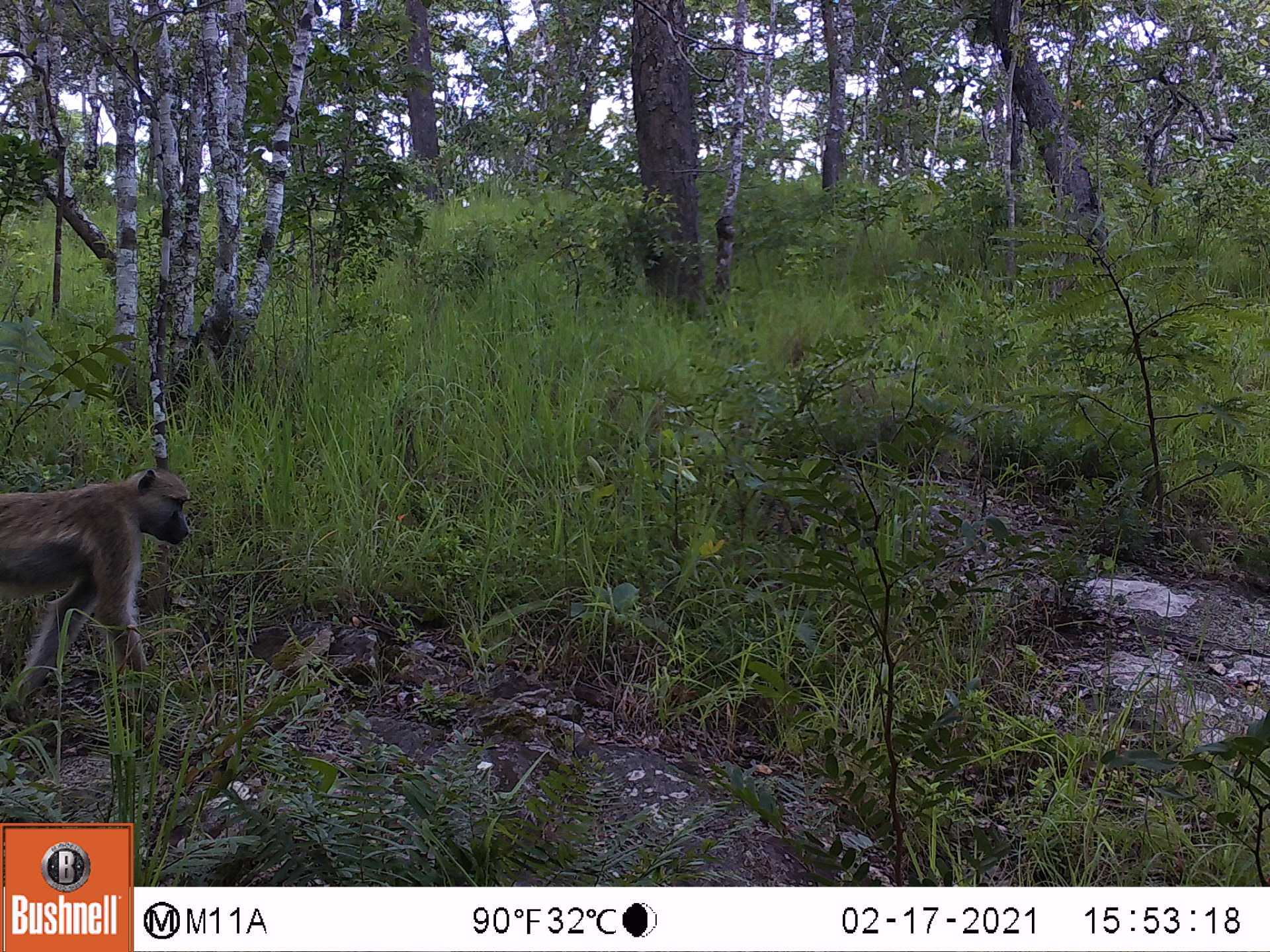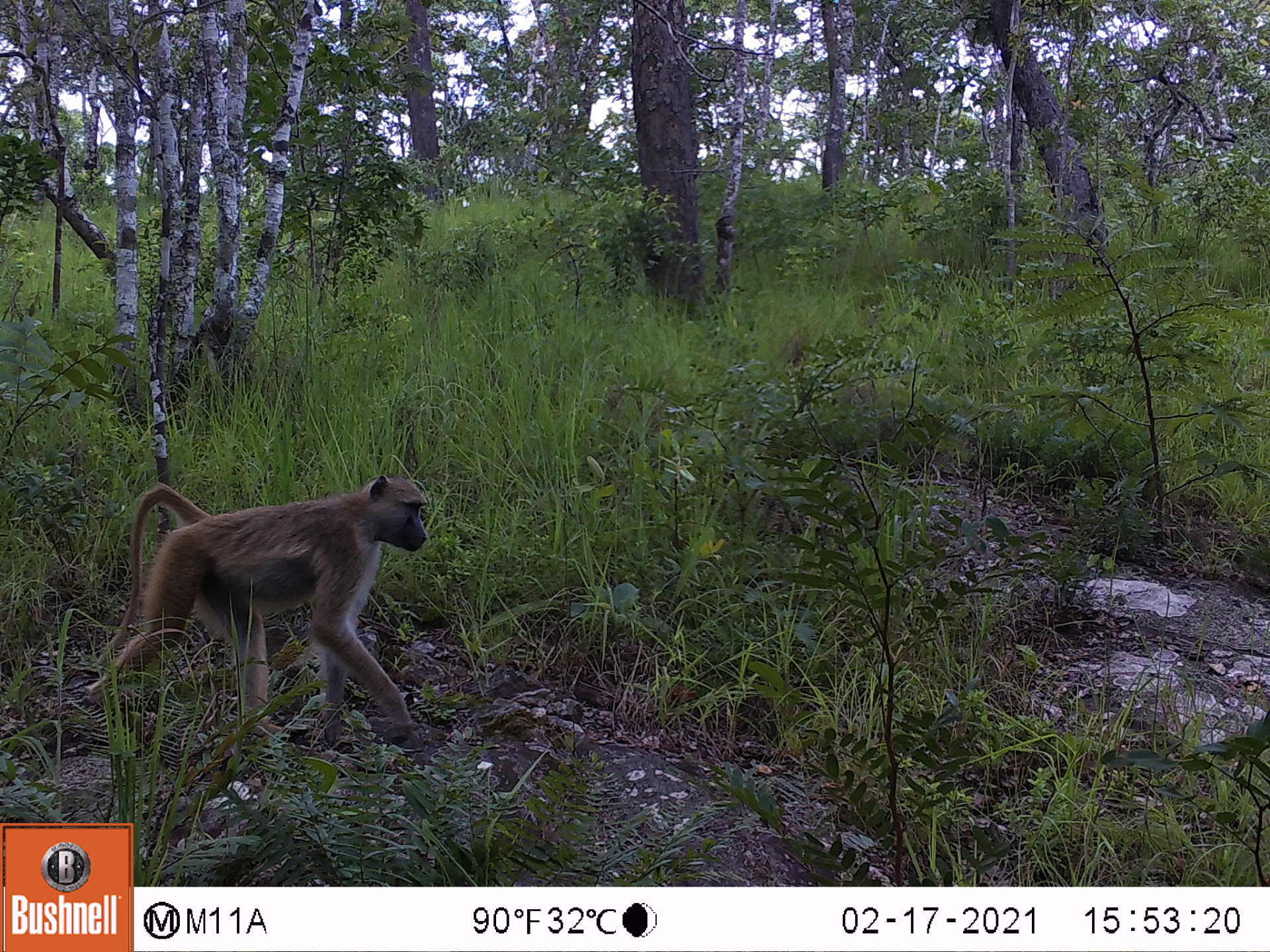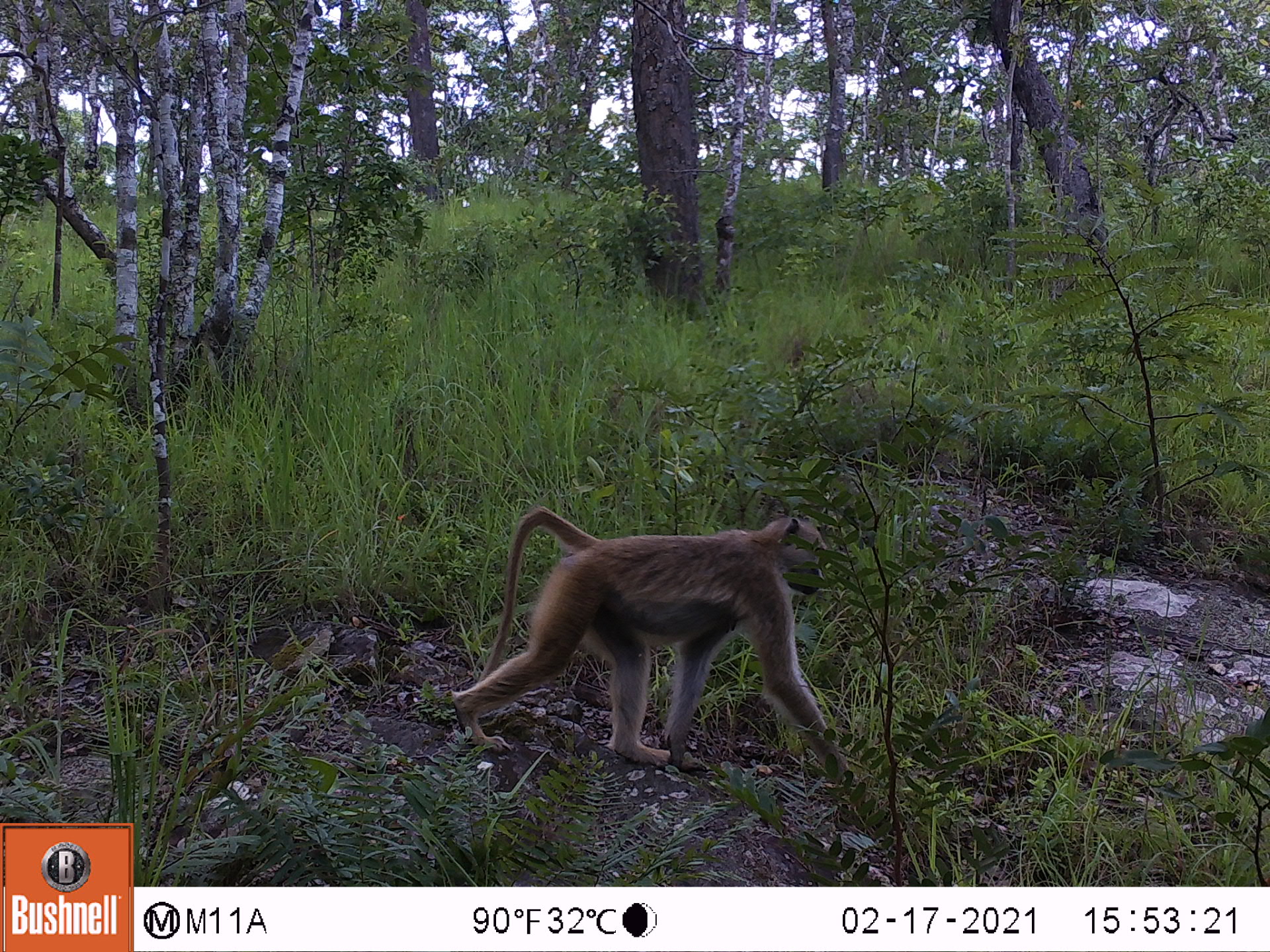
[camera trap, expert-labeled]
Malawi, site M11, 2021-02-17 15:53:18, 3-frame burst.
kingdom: Animalia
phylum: Chordata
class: Mammalia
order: Primates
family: Cercopithecidae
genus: Papio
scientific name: Papio cynocephalus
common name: yellow baboon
Yellow baboon (Papio cynocephalus), count 1.